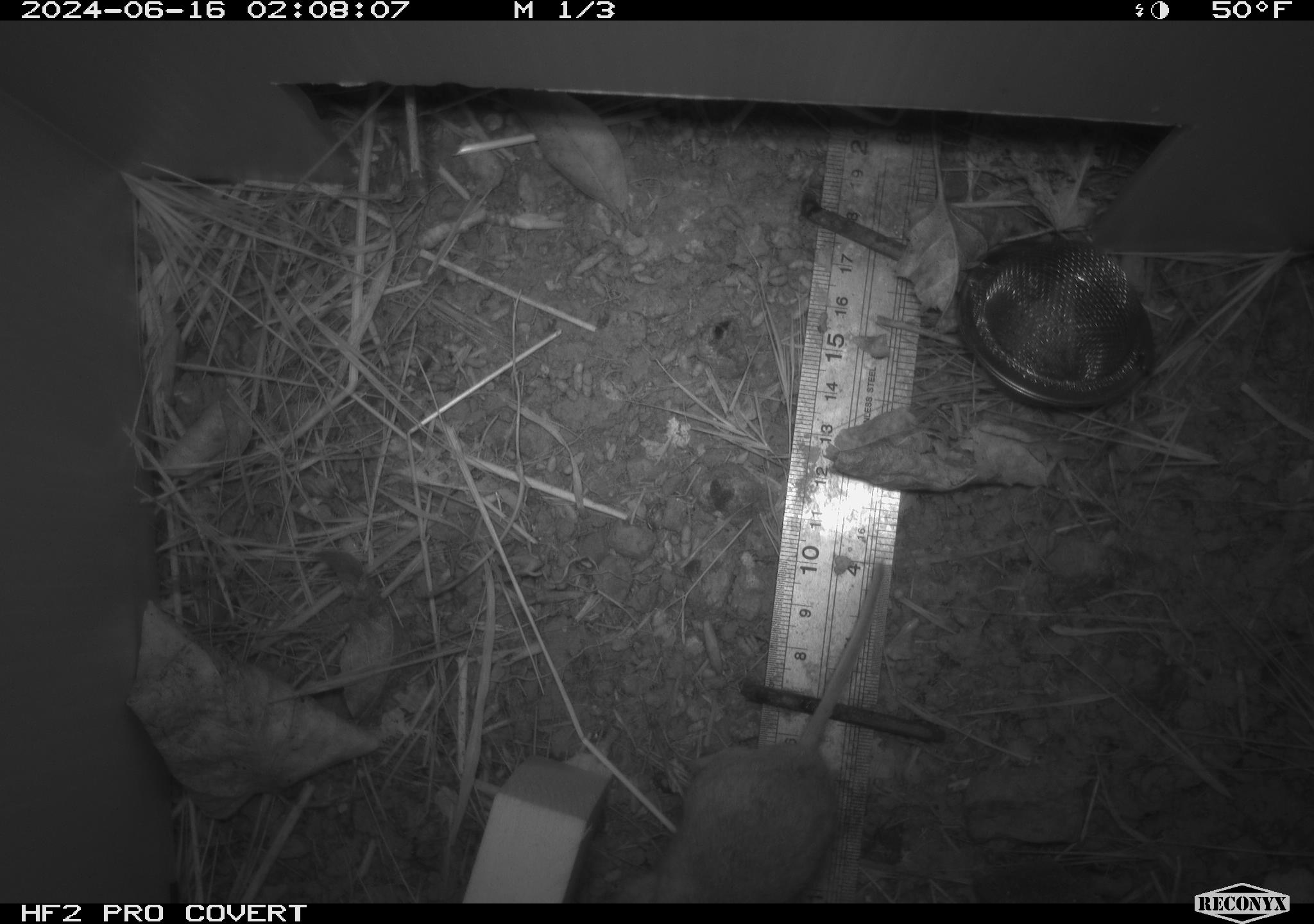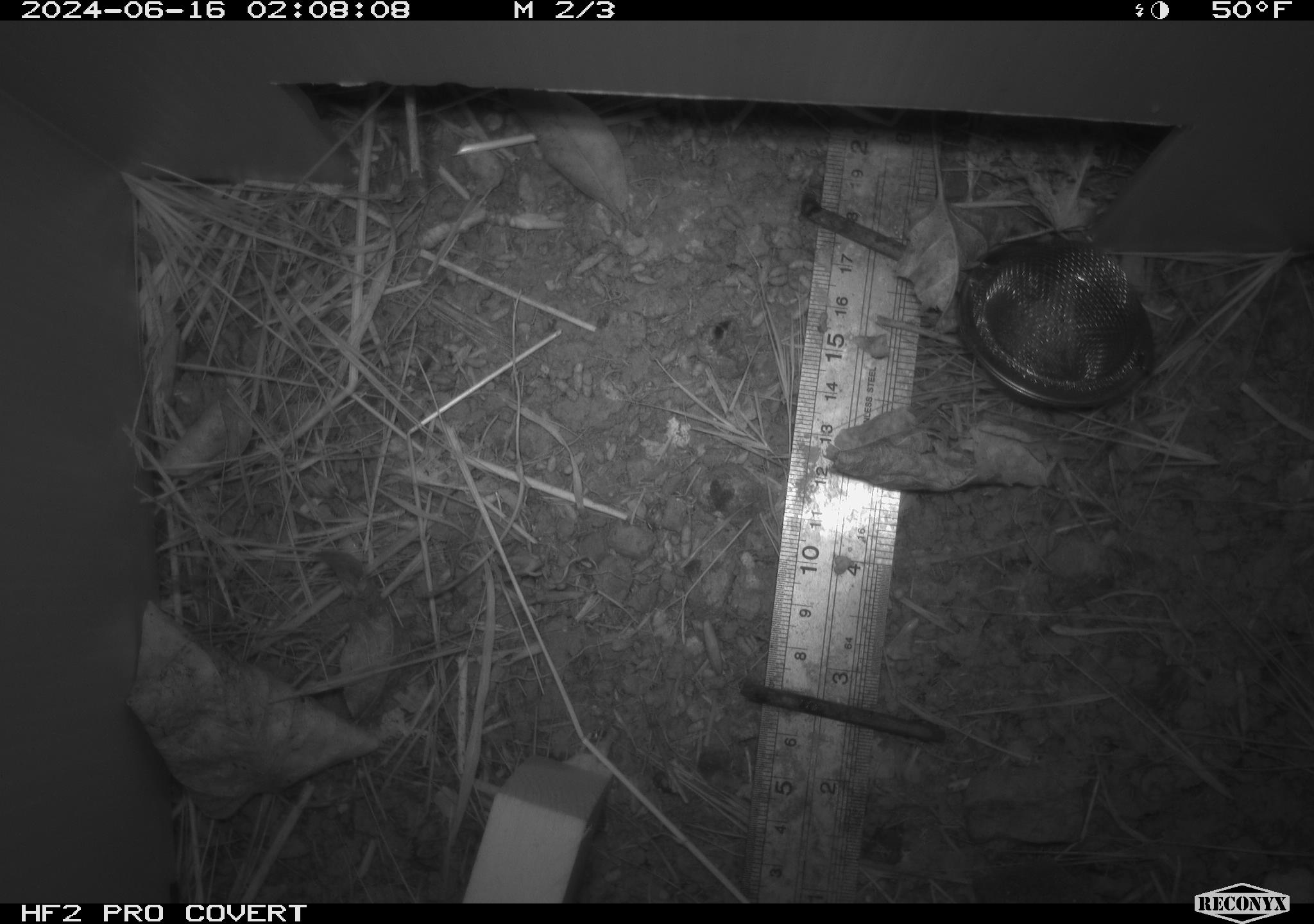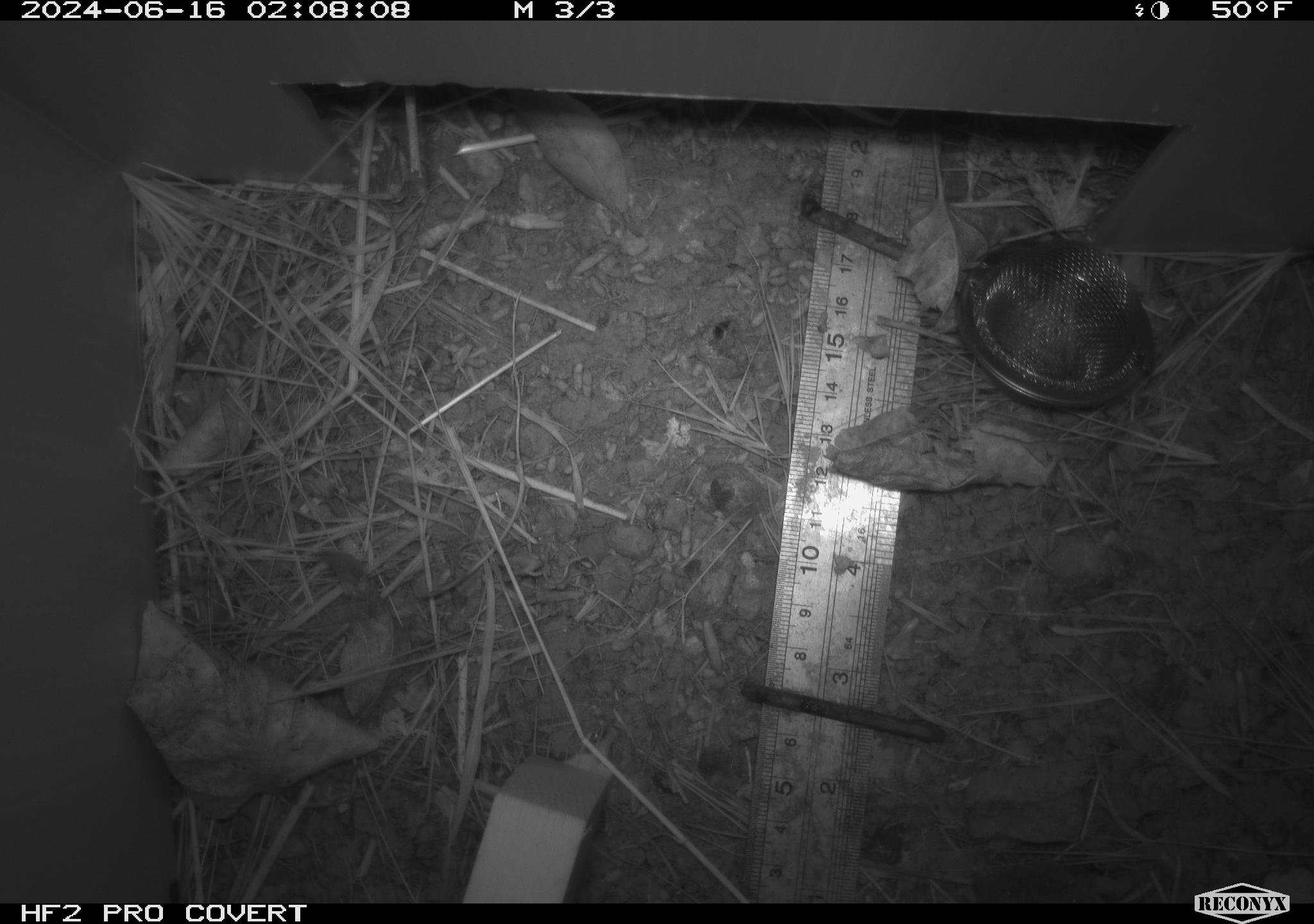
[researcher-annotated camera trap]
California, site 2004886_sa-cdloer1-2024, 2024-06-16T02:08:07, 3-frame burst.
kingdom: Animalia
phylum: Chordata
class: Mammalia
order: Rodentia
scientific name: Rodentia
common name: mouse species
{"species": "mouse species (Rodentia)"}